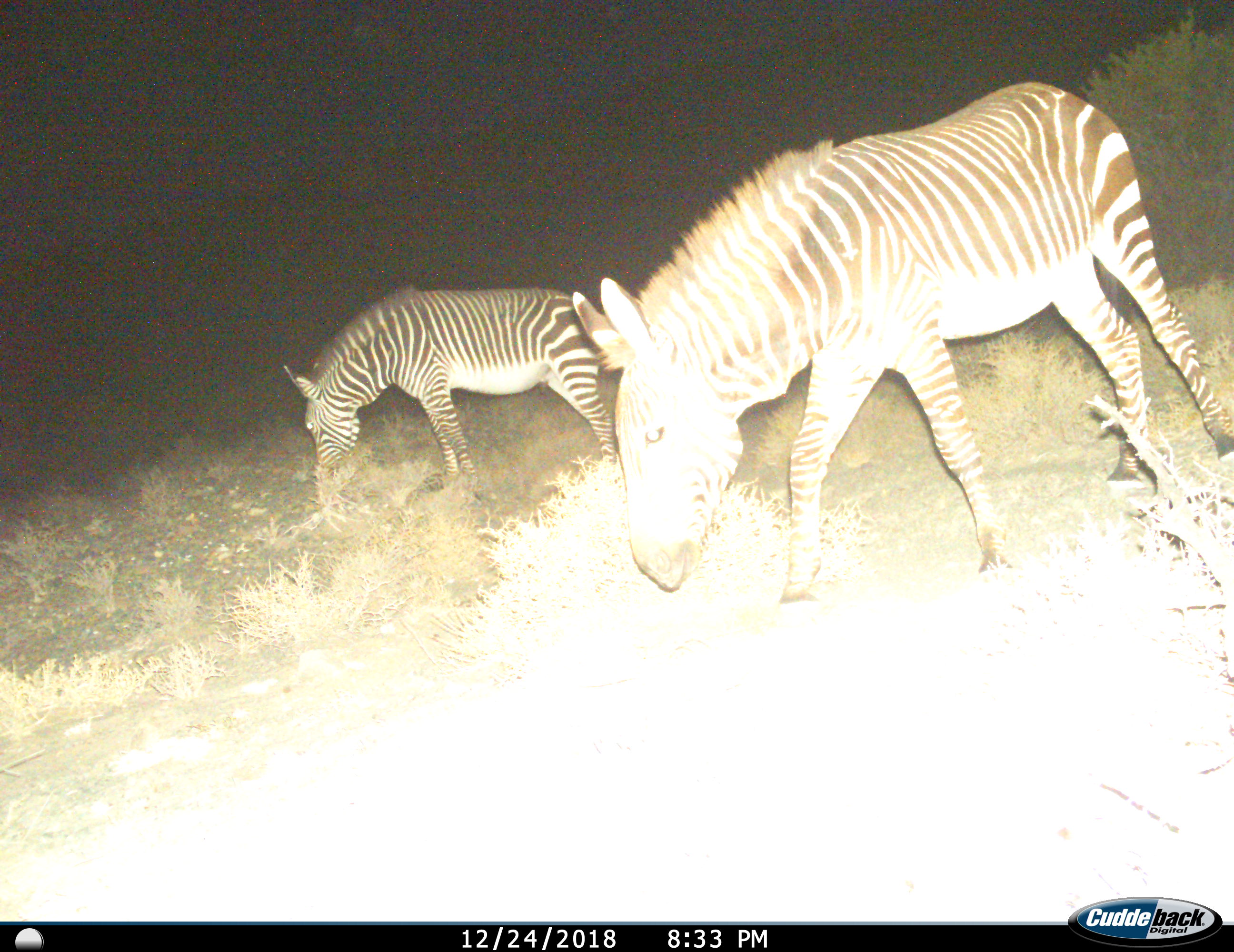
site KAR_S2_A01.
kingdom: Animalia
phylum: Chordata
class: Mammalia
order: Perissodactyla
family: Equidae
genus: Equus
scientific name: Equus zebra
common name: mountain zebra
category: zebramountain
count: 2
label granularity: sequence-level